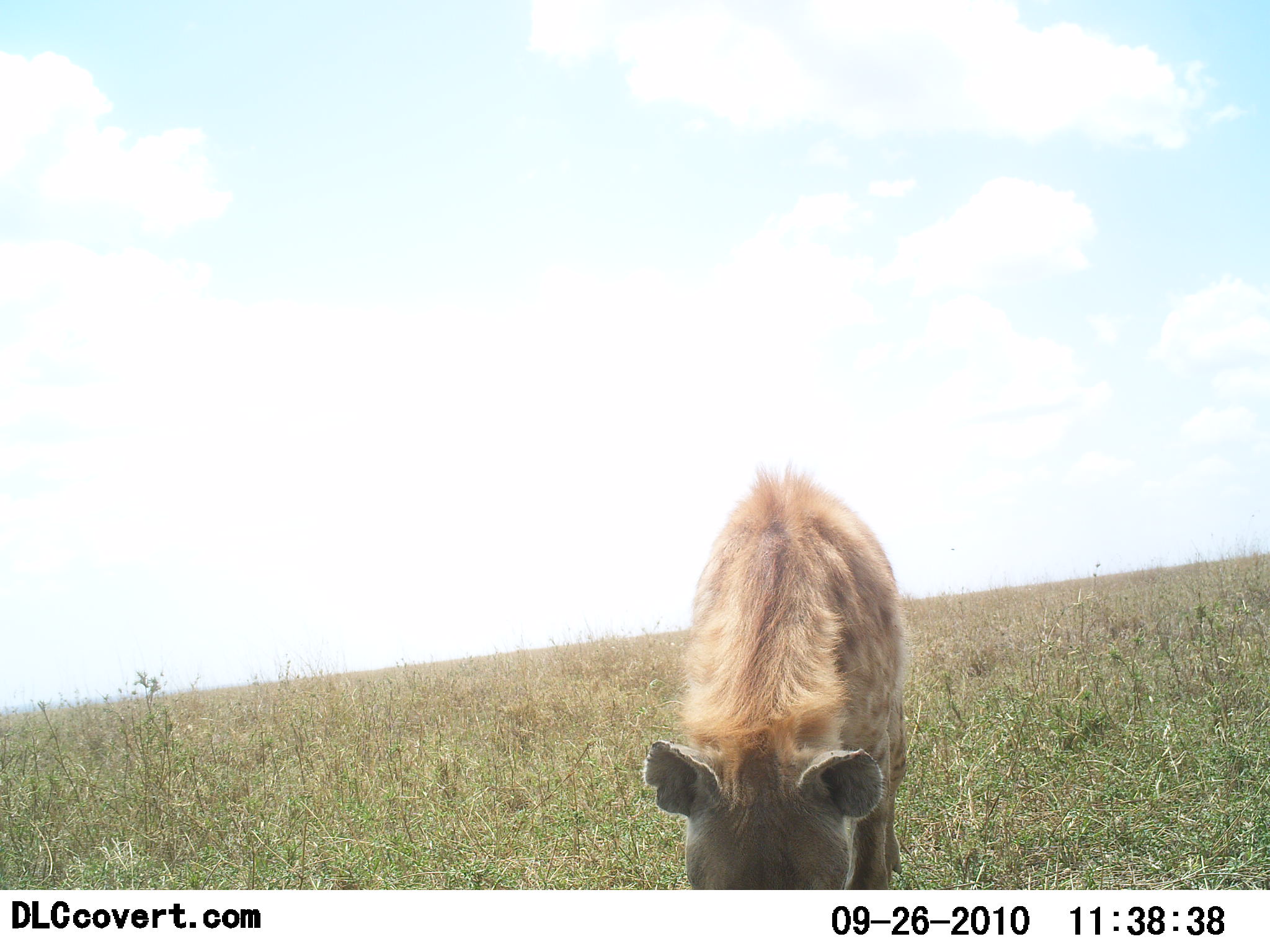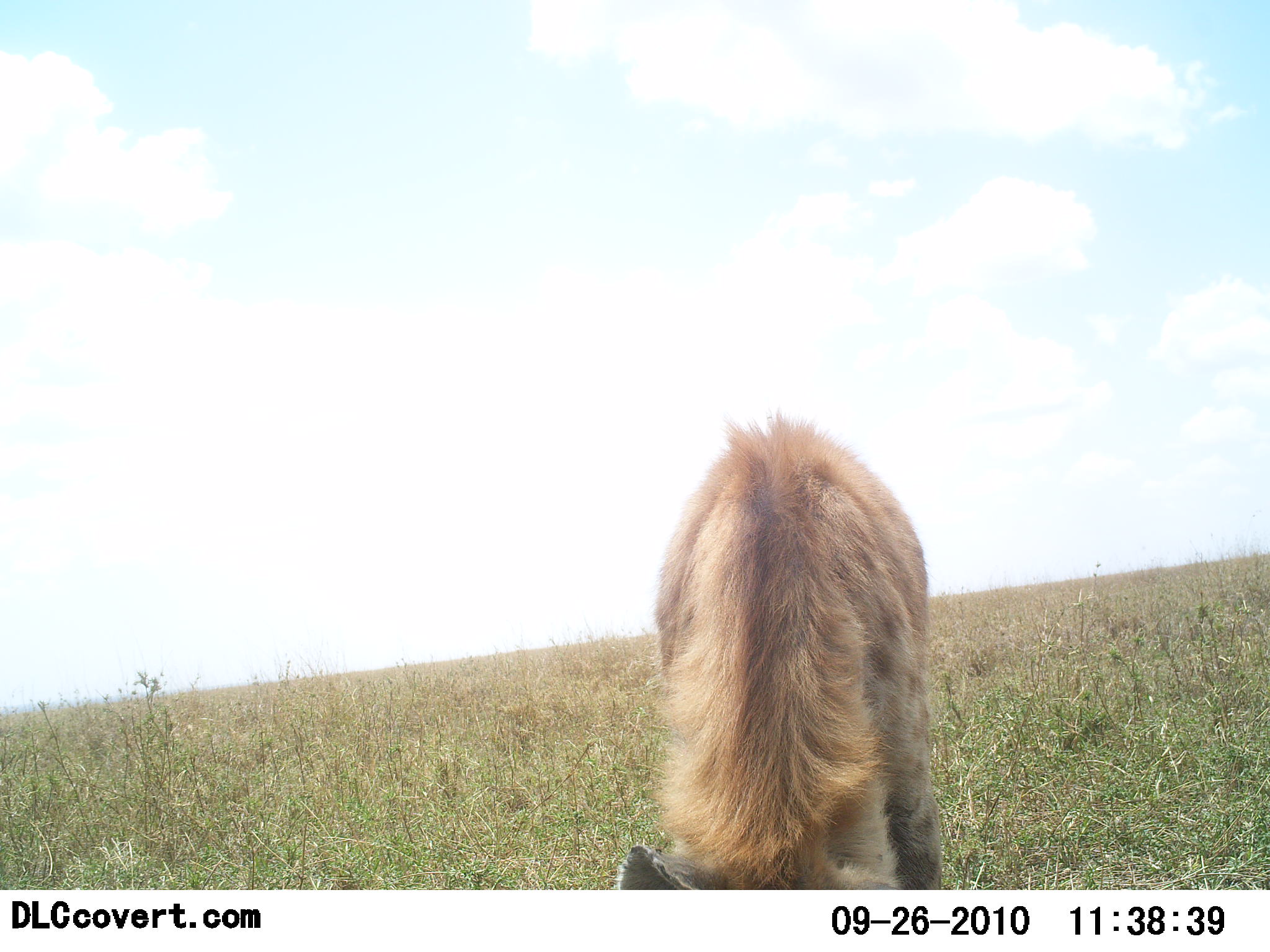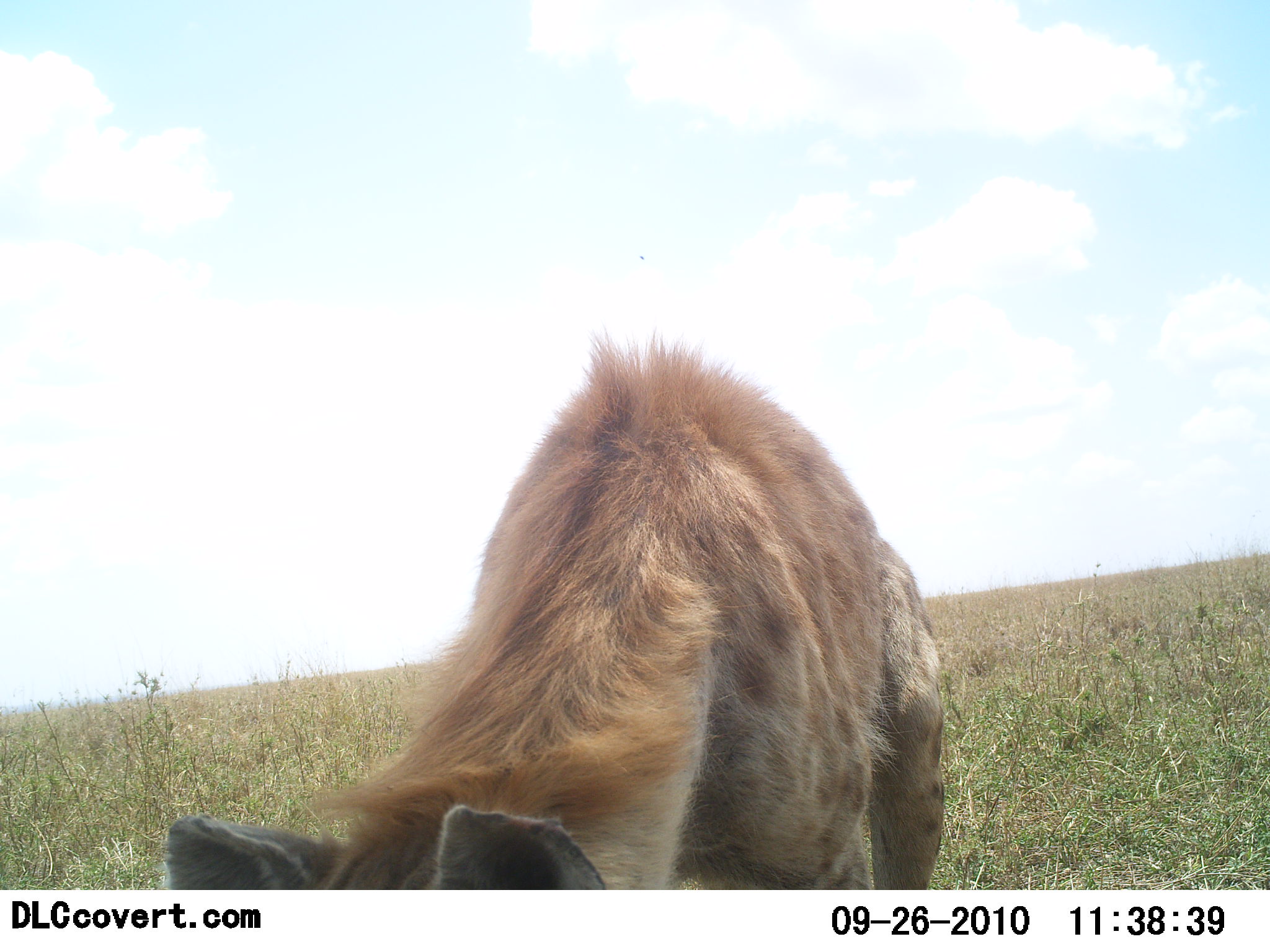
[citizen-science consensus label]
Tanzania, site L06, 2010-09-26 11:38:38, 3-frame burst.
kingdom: Animalia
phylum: Chordata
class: Mammalia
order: Carnivora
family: Hyaenidae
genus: Crocuta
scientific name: Crocuta crocuta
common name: spotted hyena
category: hyenaspotted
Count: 1.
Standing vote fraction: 8%.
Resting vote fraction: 0%.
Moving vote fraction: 77%.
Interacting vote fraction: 8%.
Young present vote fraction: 0%.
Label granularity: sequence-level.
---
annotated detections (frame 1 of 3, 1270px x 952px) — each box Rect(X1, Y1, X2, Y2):
animal: Rect(644, 468, 912, 891)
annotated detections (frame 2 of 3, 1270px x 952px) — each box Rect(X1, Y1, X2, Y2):
animal: Rect(611, 404, 949, 888)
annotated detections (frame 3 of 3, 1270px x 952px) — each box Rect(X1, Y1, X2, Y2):
animal: Rect(167, 327, 949, 891)